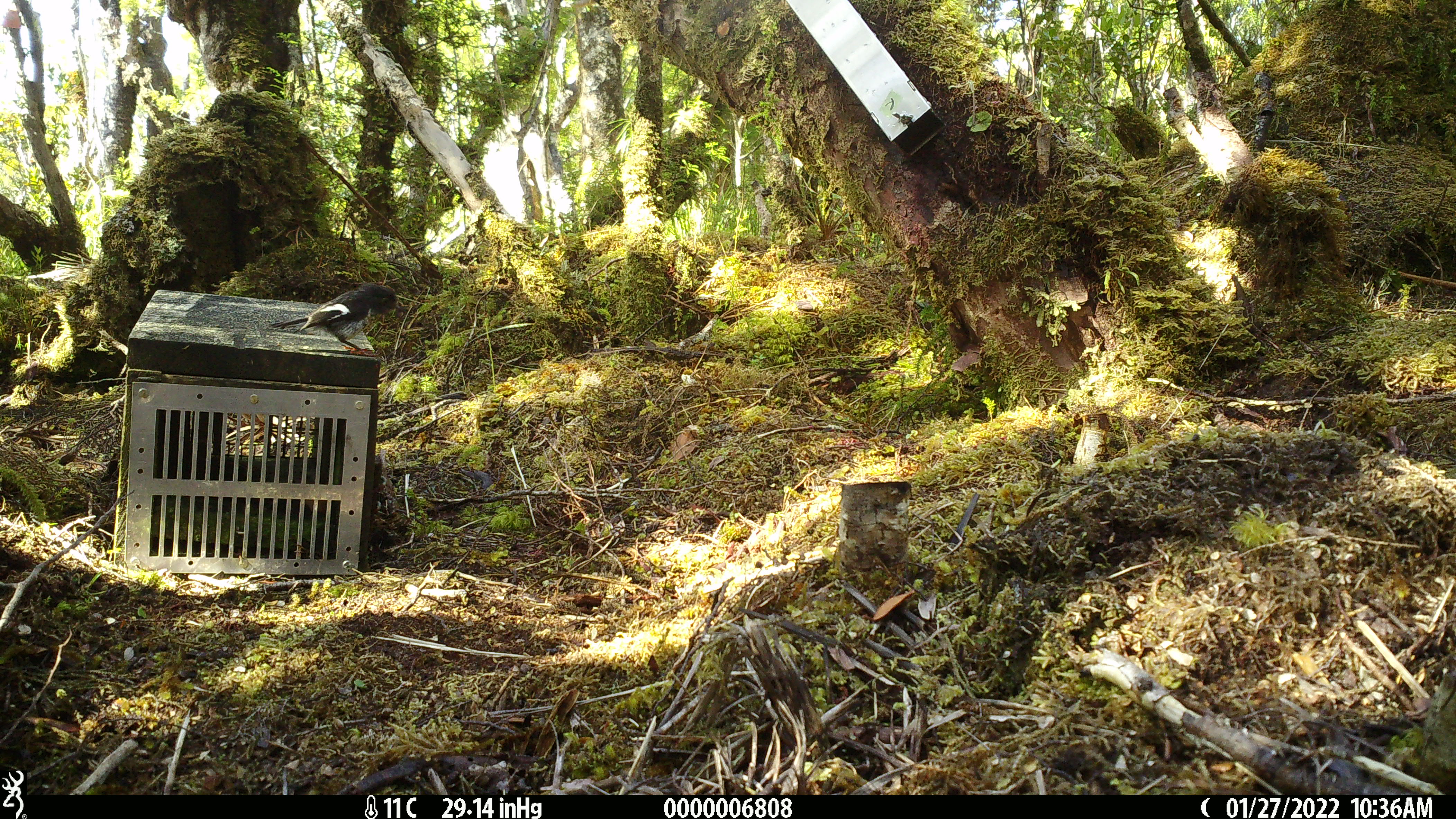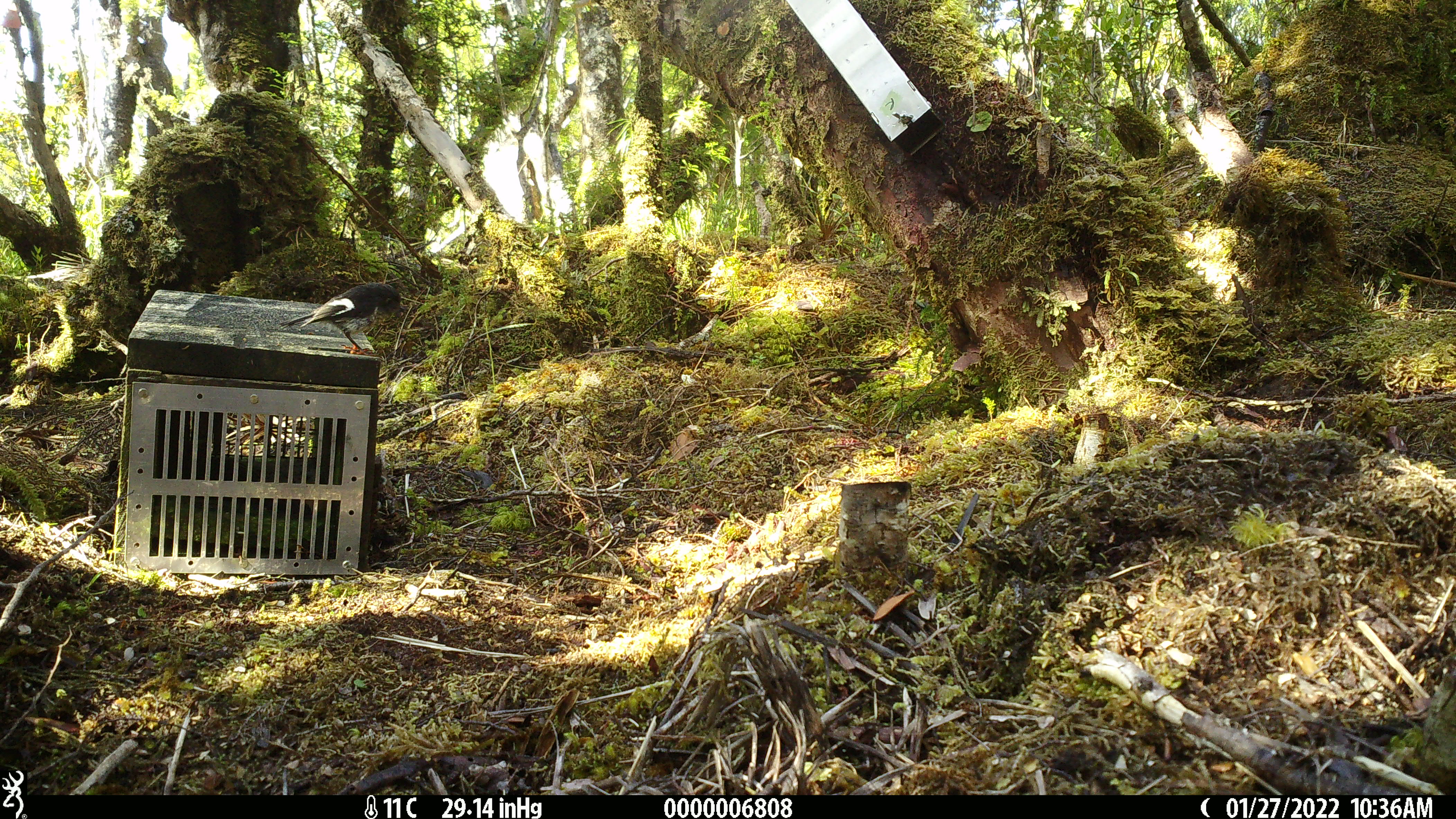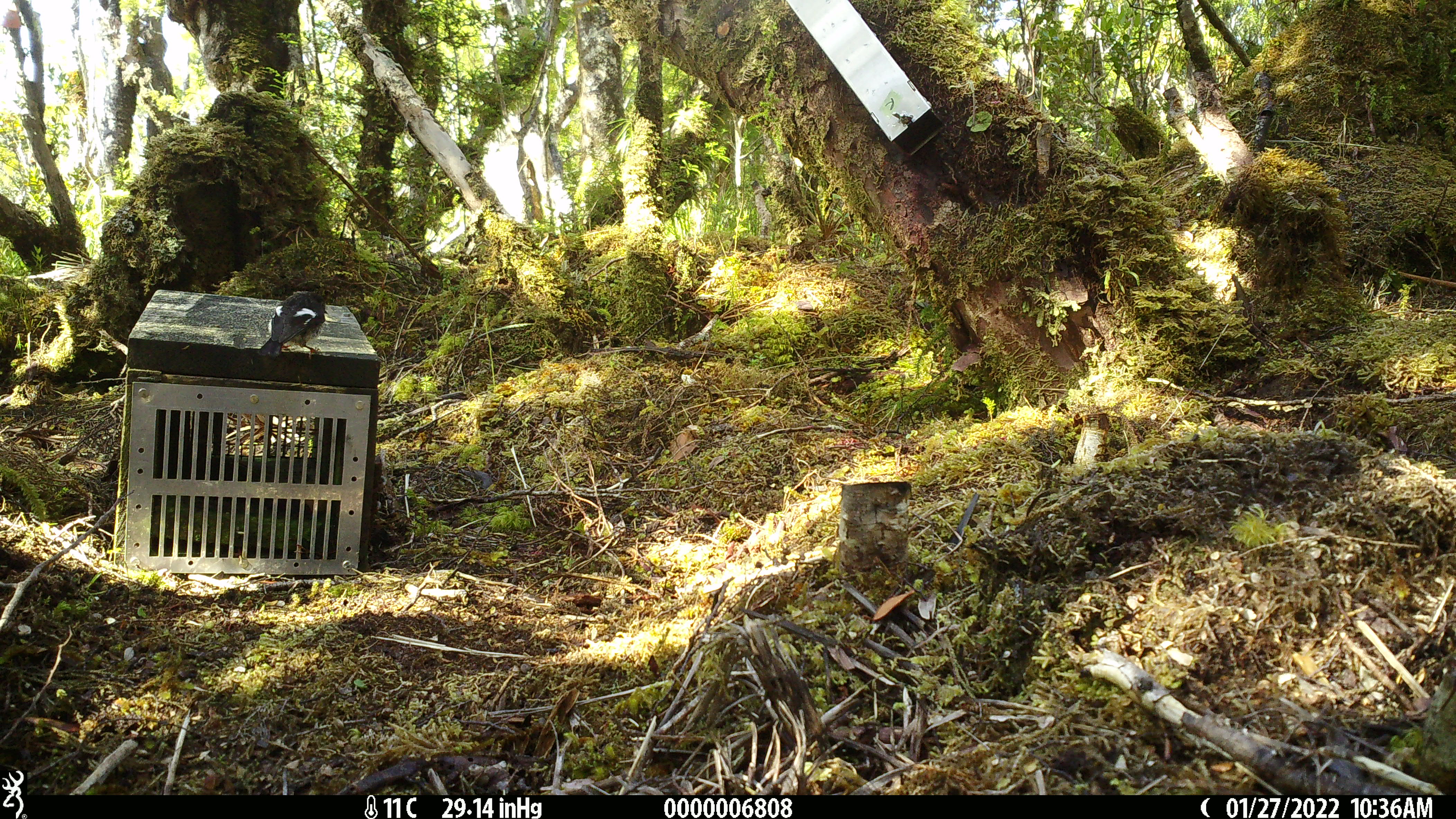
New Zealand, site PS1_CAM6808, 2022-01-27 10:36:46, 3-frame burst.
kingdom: Animalia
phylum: Chordata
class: Aves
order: Passeriformes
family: Petroicidae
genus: Petroica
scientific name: Petroica macrocephala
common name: tomtit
Tomtit (Petroica macrocephala).